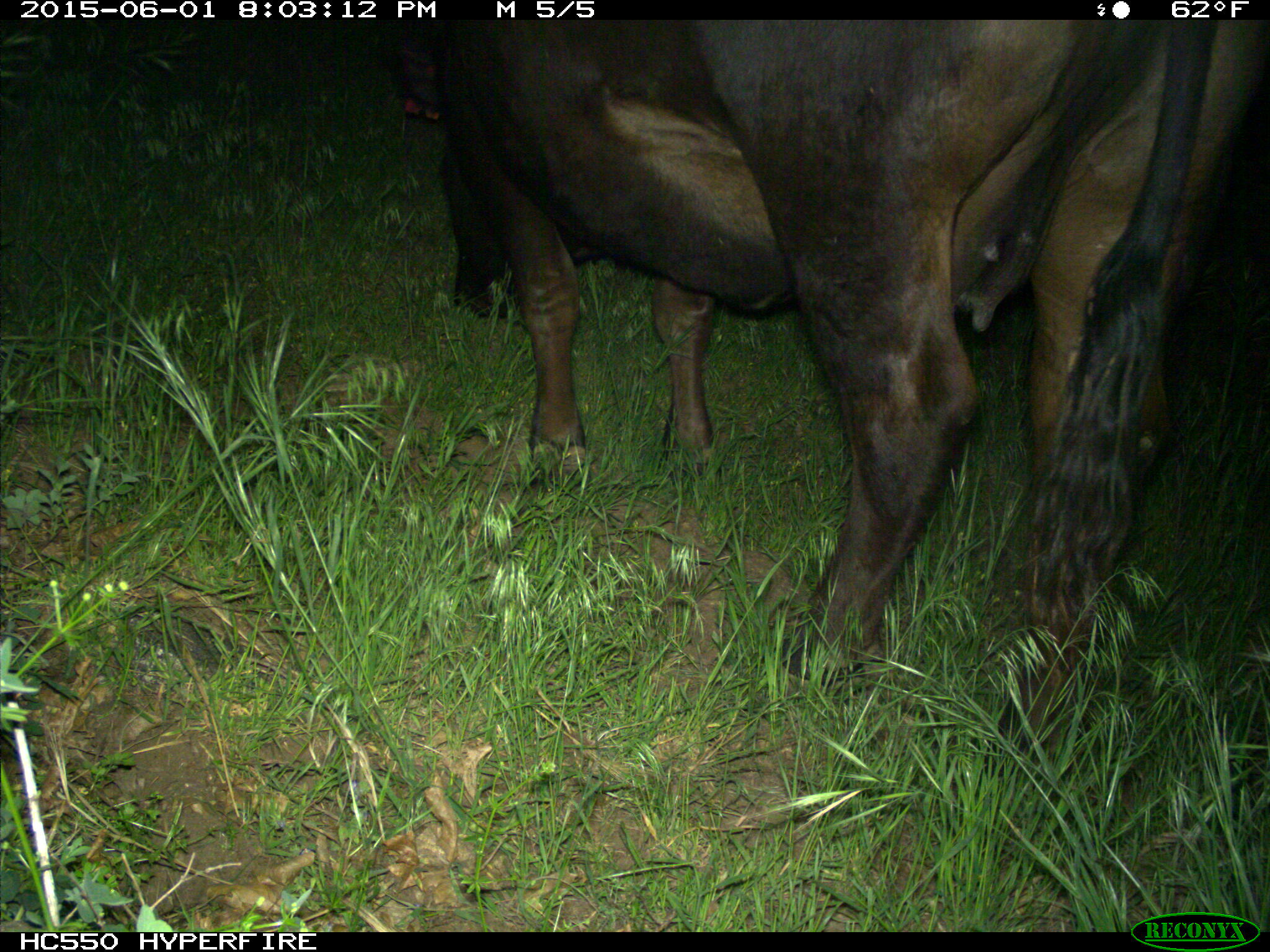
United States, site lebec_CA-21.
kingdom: Animalia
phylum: Chordata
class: Mammalia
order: Artiodactyla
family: Bovidae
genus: Bos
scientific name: Bos taurus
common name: domestic cow